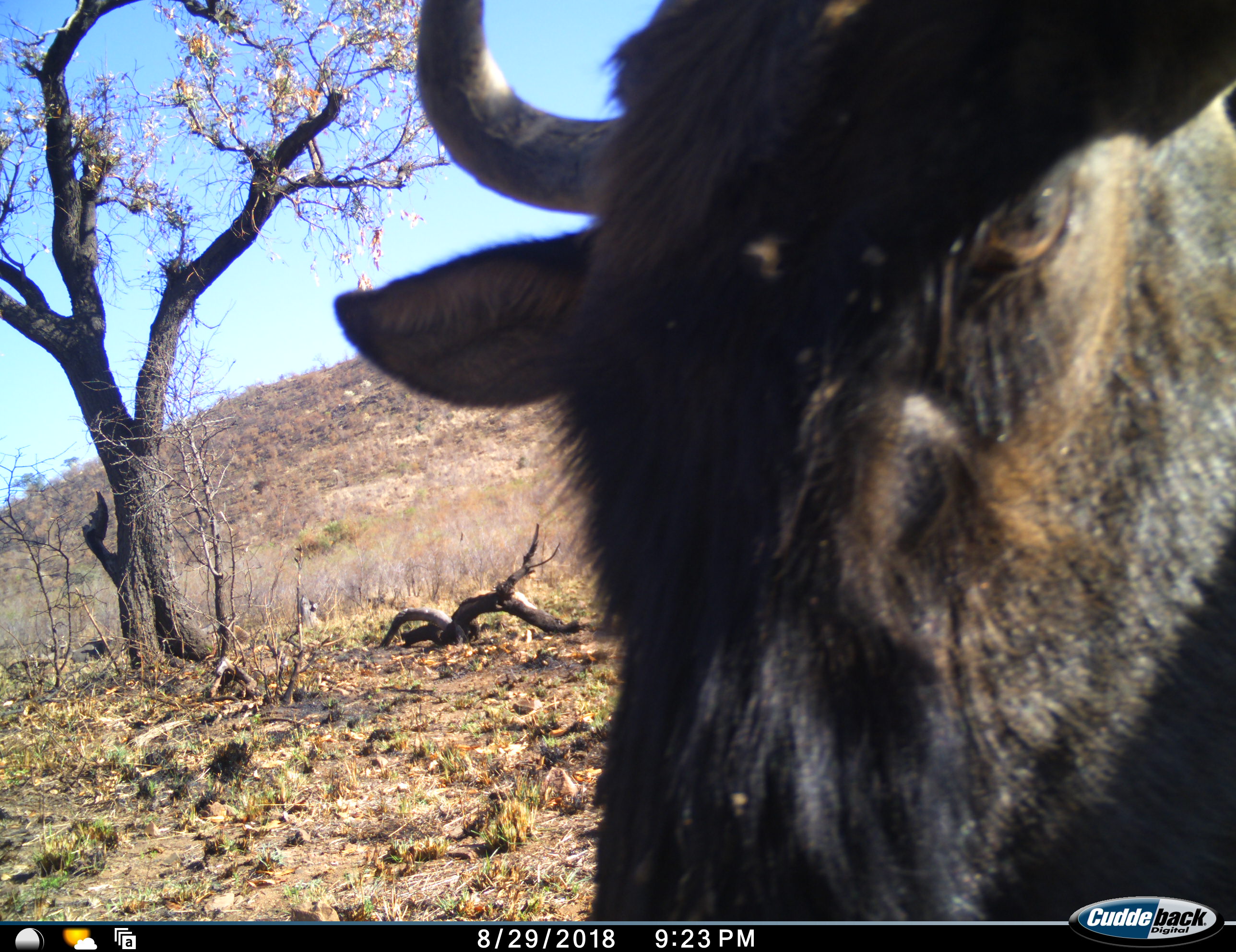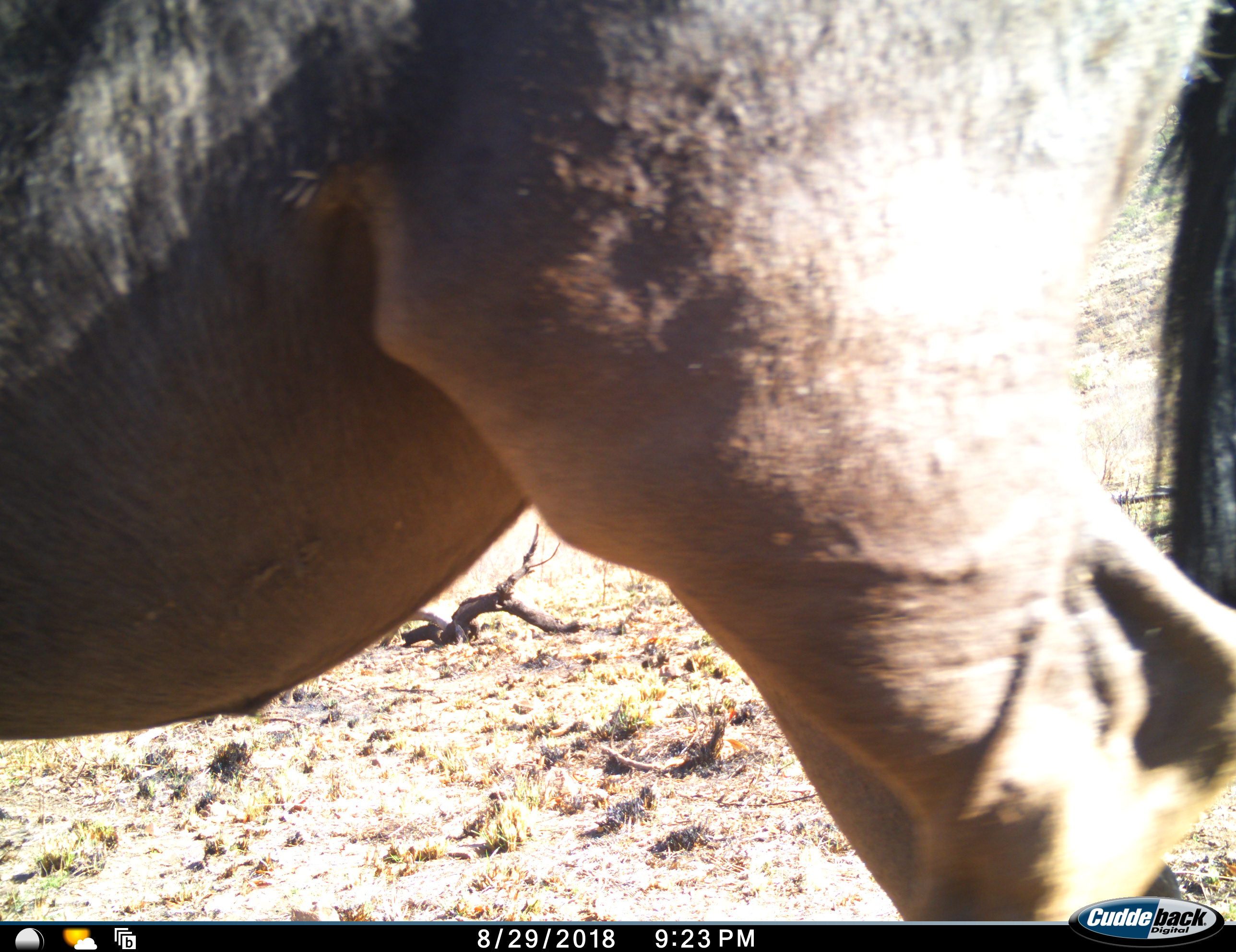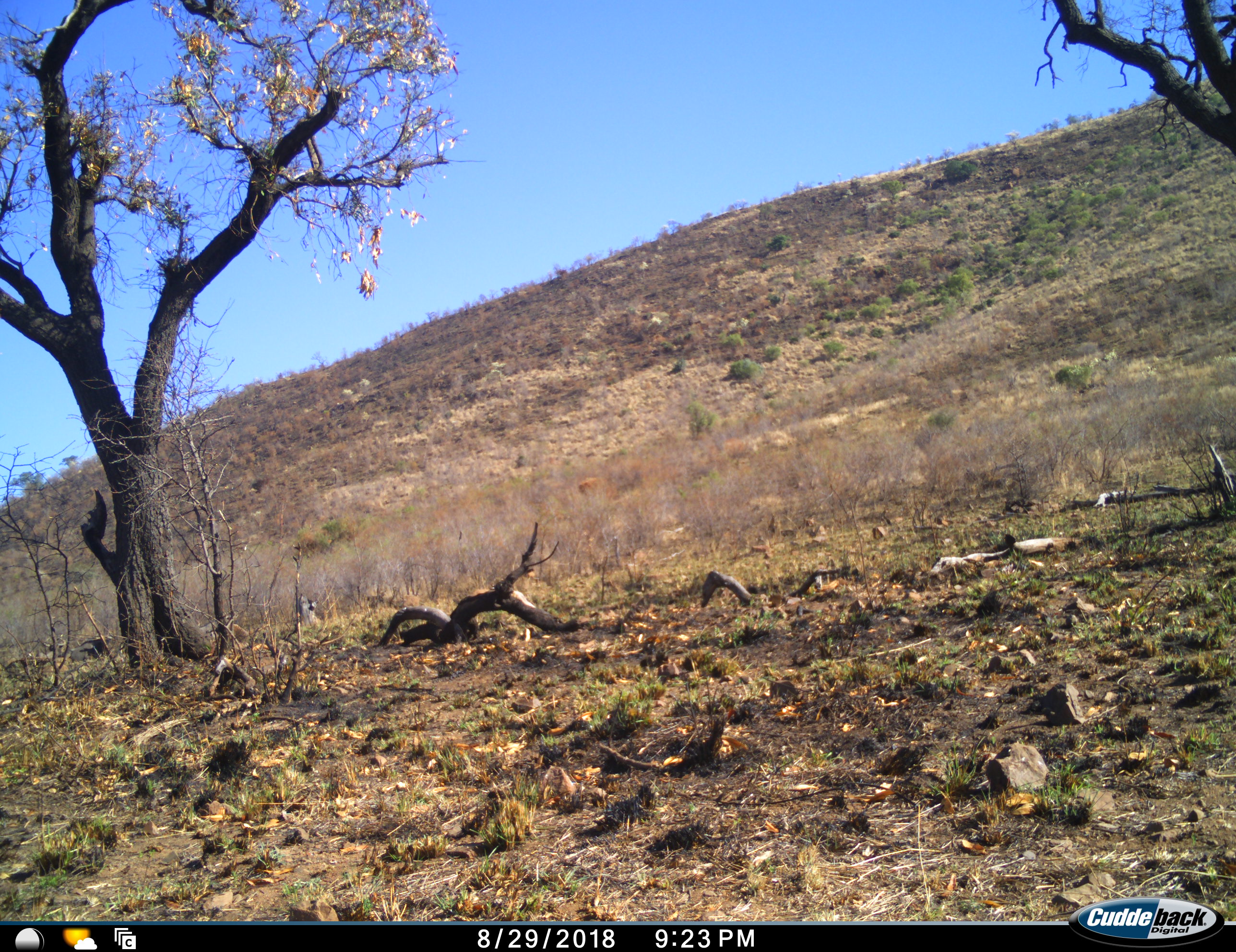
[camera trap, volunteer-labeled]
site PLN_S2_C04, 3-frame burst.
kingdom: Animalia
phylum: Chordata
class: Mammalia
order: Artiodactyla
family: Bovidae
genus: Connochaetes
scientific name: Connochaetes taurinus taurinus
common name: blue wildebeest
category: wildebeestblue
Wildebeestblue (blue wildebeest) (Connochaetes taurinus taurinus), count 1. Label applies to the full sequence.